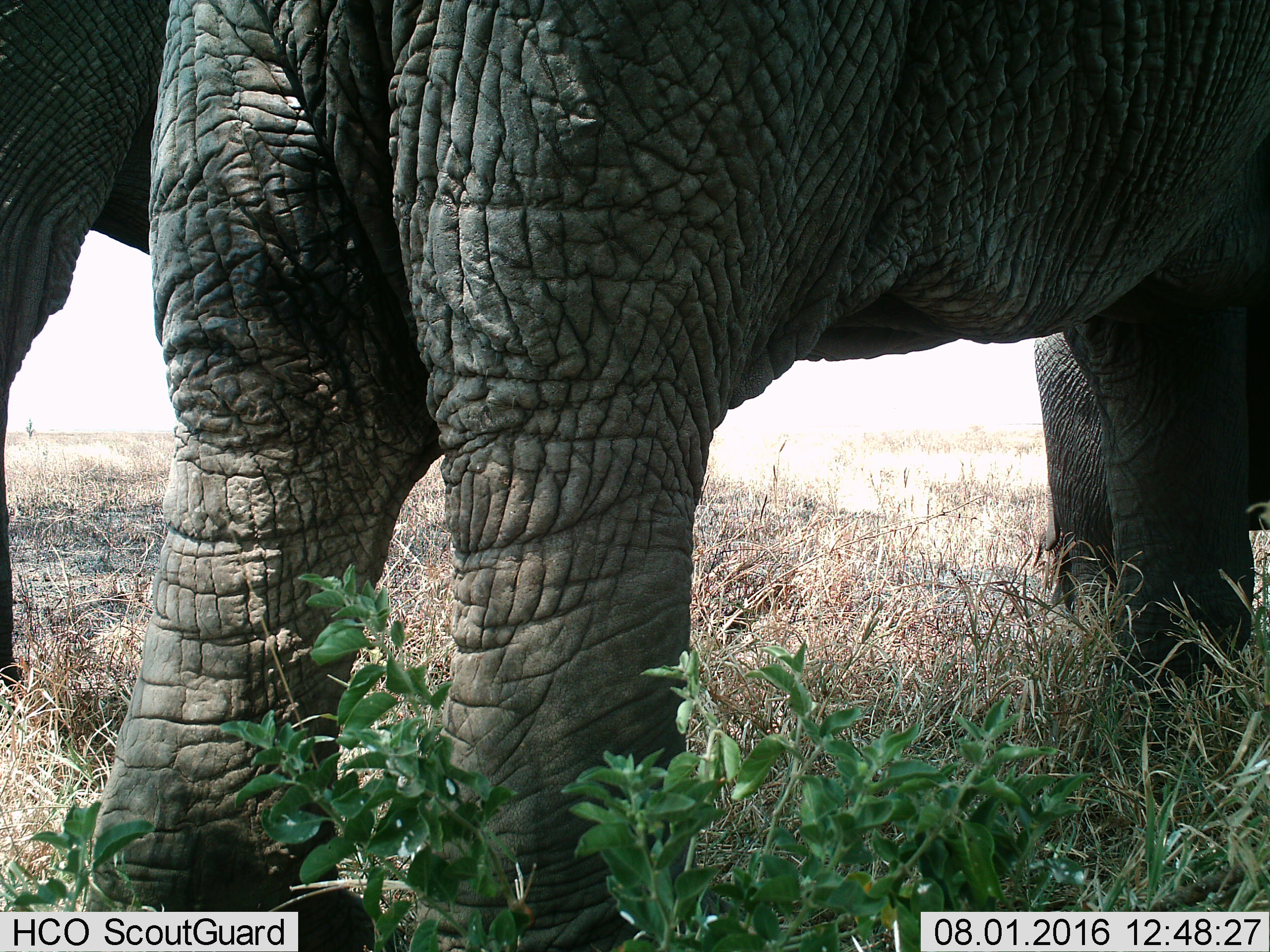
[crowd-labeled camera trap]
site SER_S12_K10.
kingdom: Animalia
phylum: Chordata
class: Mammalia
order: Proboscidea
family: Elephantidae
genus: Loxodonta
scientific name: Loxodonta africana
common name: african bush elephant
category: elephant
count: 2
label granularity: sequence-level